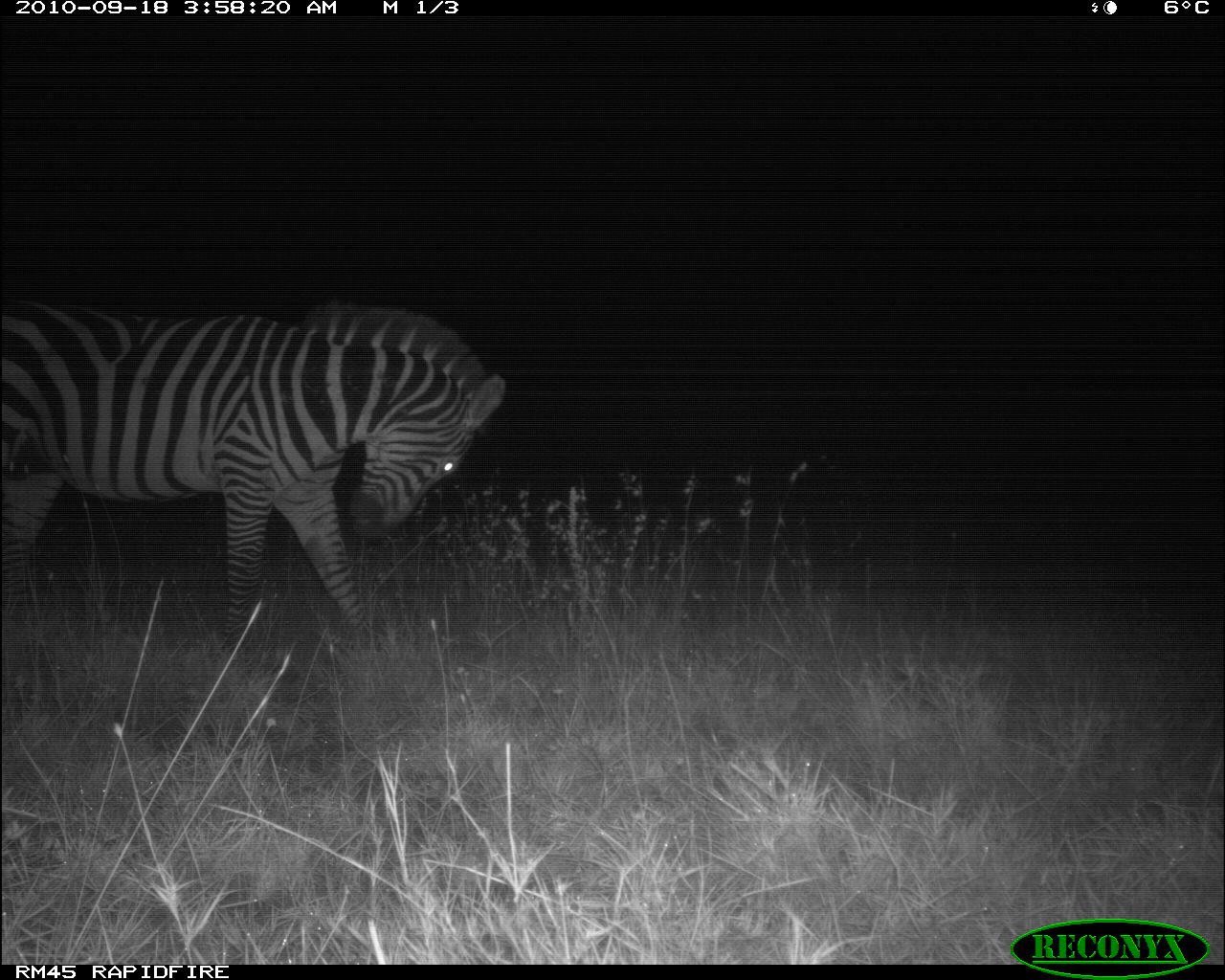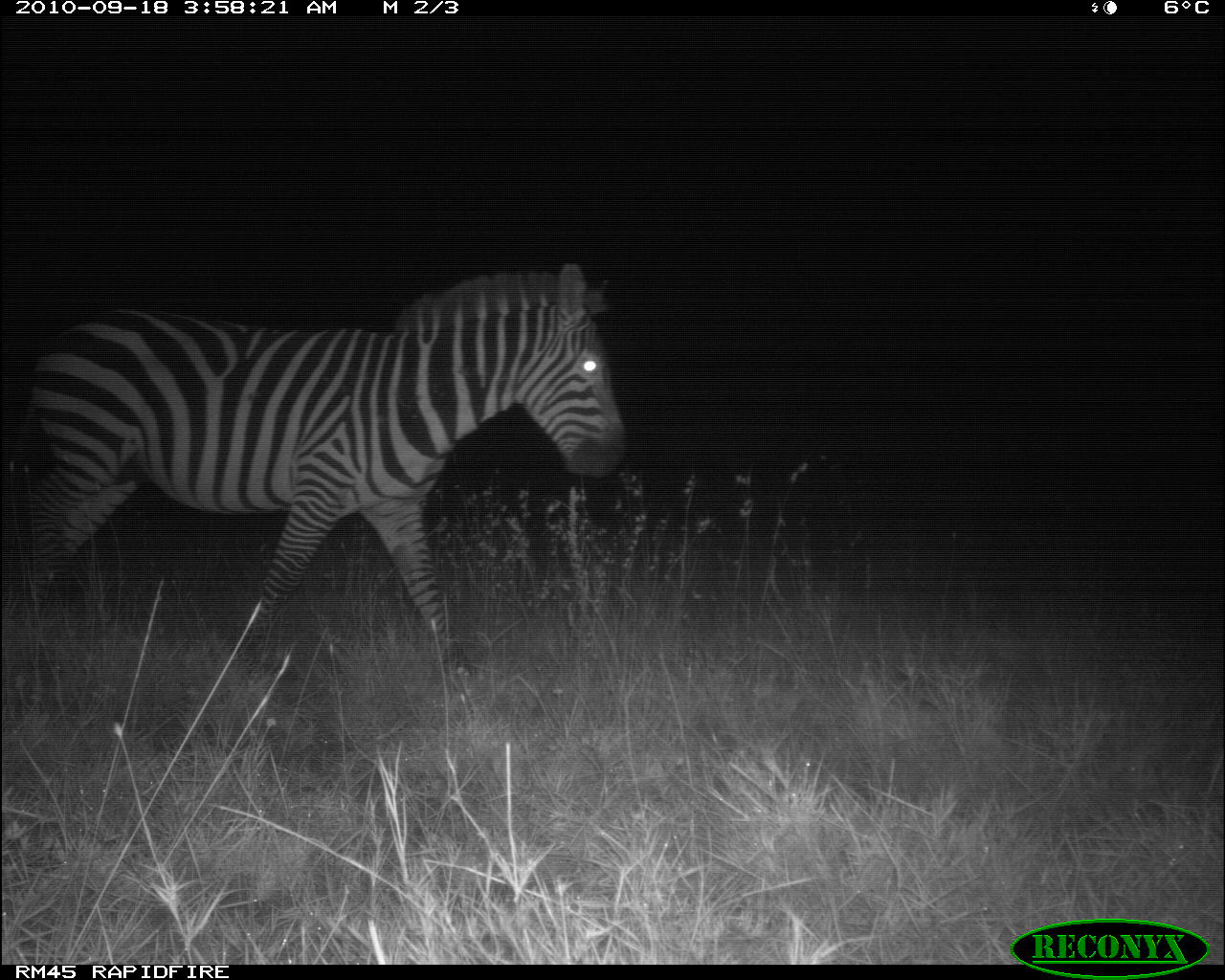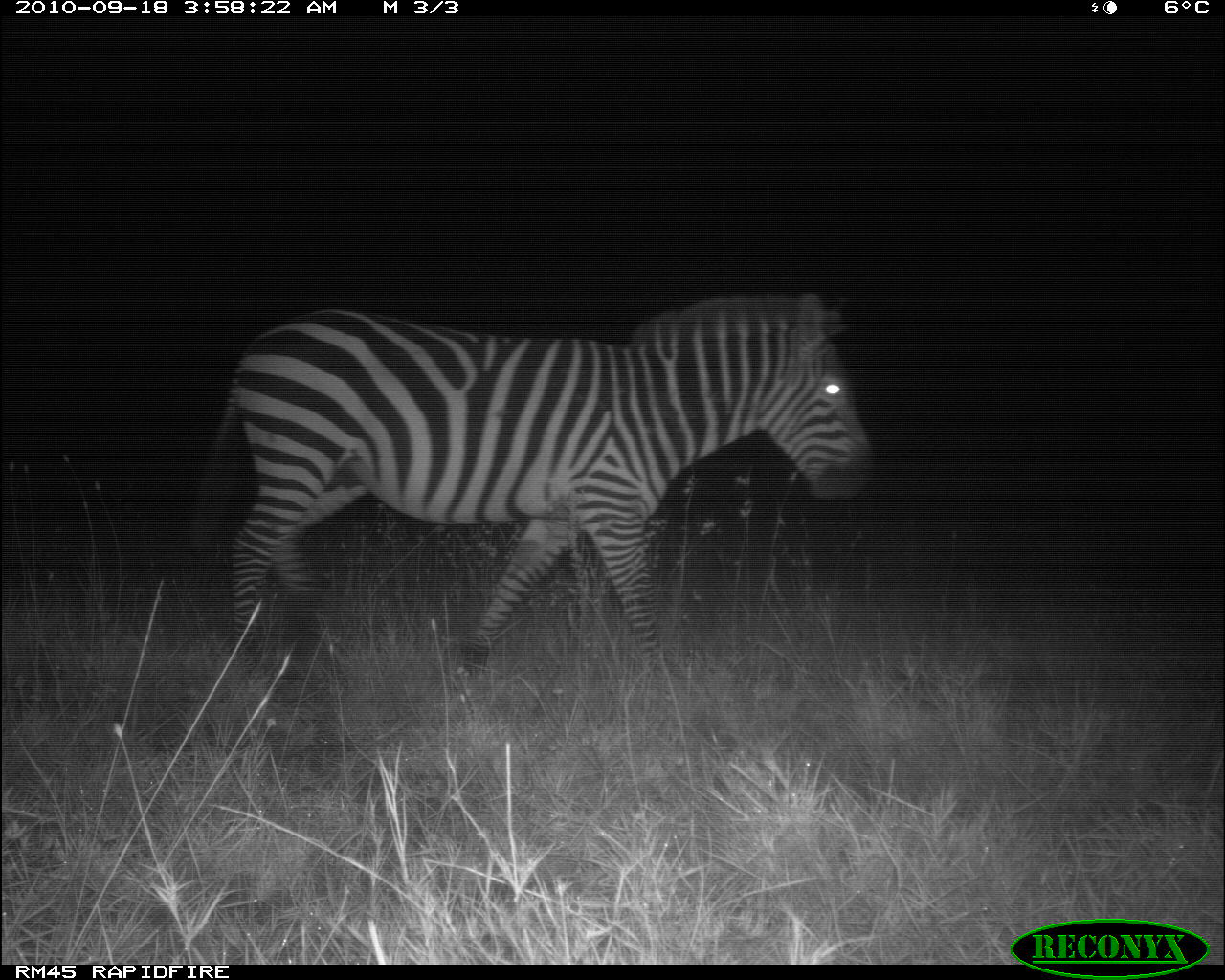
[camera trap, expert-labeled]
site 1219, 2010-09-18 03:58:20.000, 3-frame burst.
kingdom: Animalia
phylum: Chordata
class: Mammalia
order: Perissodactyla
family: Equidae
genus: Equus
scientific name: Equus quagga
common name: plains zebra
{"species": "Equus quagga (plains zebra)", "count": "1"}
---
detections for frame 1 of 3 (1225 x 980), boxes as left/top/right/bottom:
equus quagga: 2/299/505/646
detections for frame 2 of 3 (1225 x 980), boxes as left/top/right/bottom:
equus quagga: 10/264/626/681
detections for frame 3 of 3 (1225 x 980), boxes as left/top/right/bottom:
equus quagga: 190/292/872/676